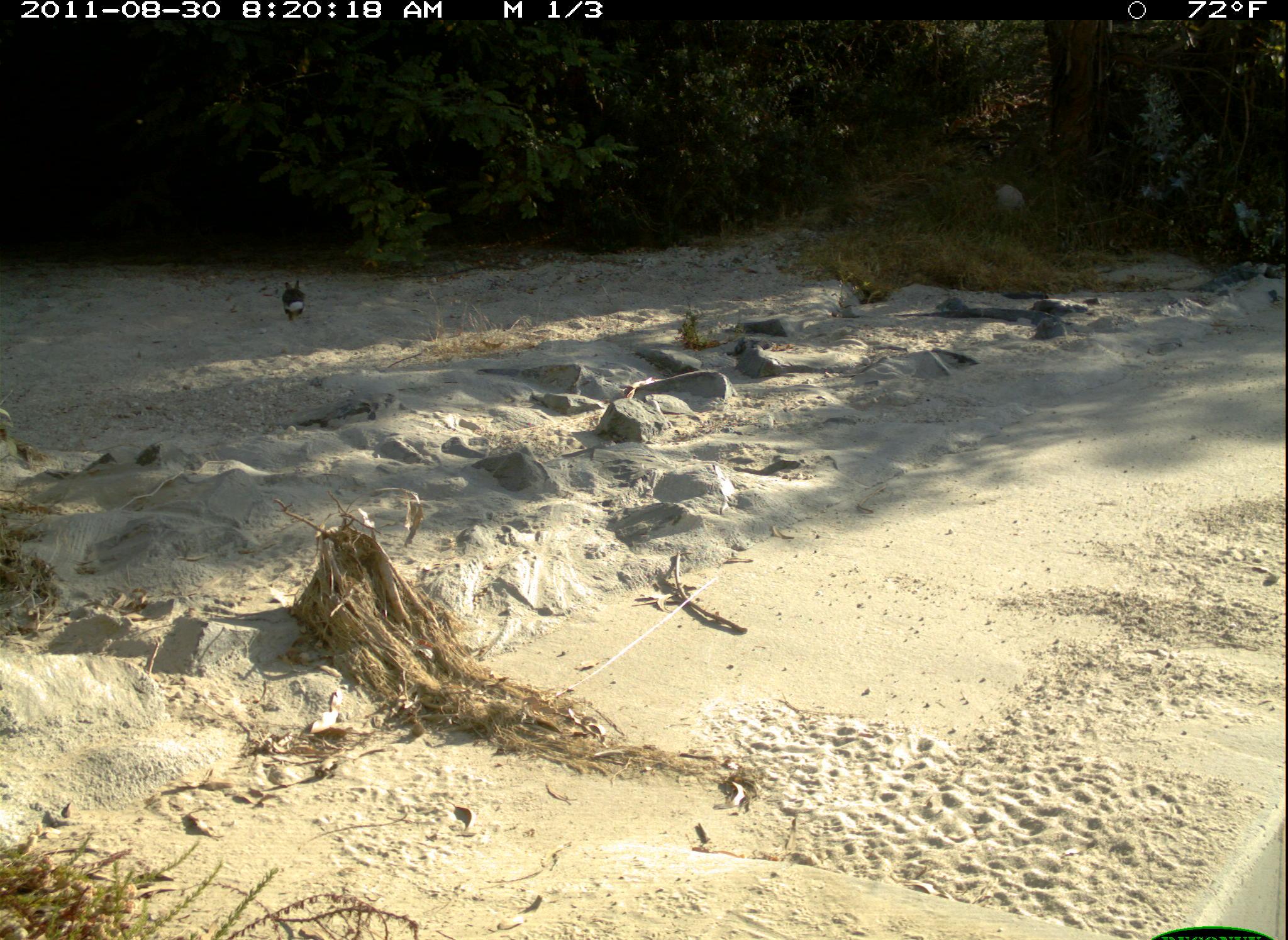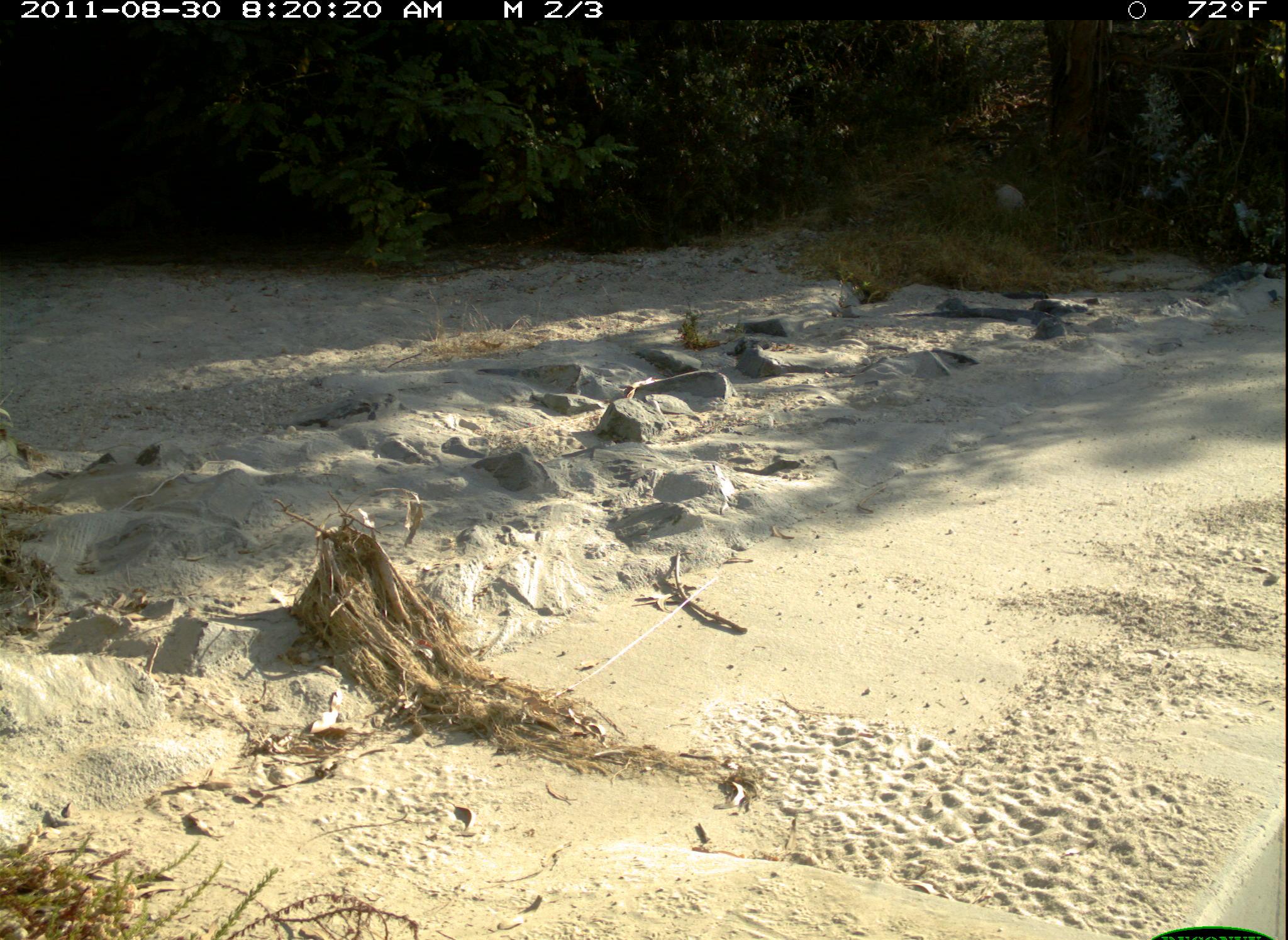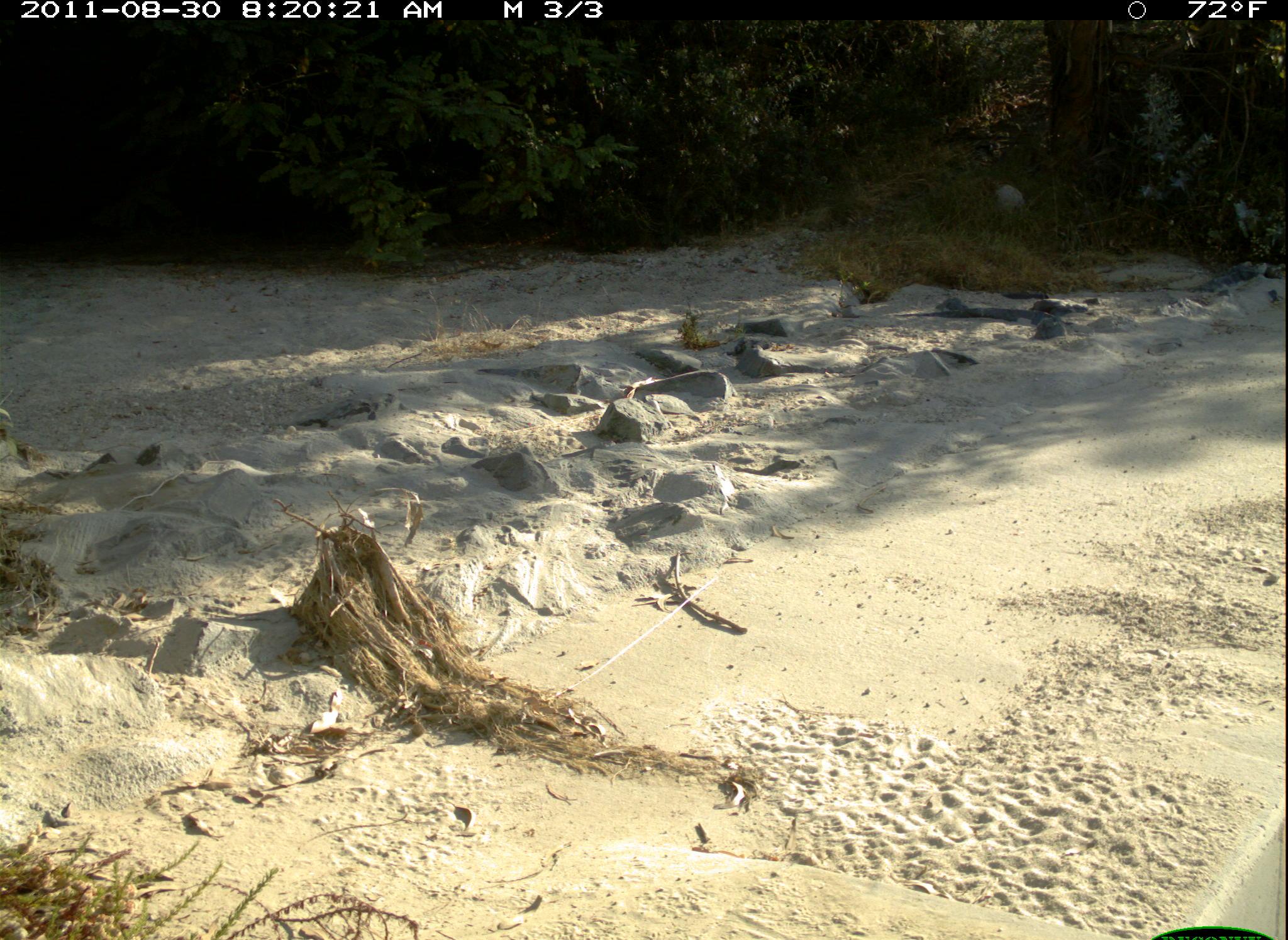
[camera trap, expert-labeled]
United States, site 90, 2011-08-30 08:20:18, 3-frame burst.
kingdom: Animalia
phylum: Chordata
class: Mammalia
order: Lagomorpha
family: Leporidae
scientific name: Leporidae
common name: rabbits and hares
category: rabbit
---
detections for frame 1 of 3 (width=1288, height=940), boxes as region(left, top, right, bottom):
rabbit: region(271, 275, 324, 323)